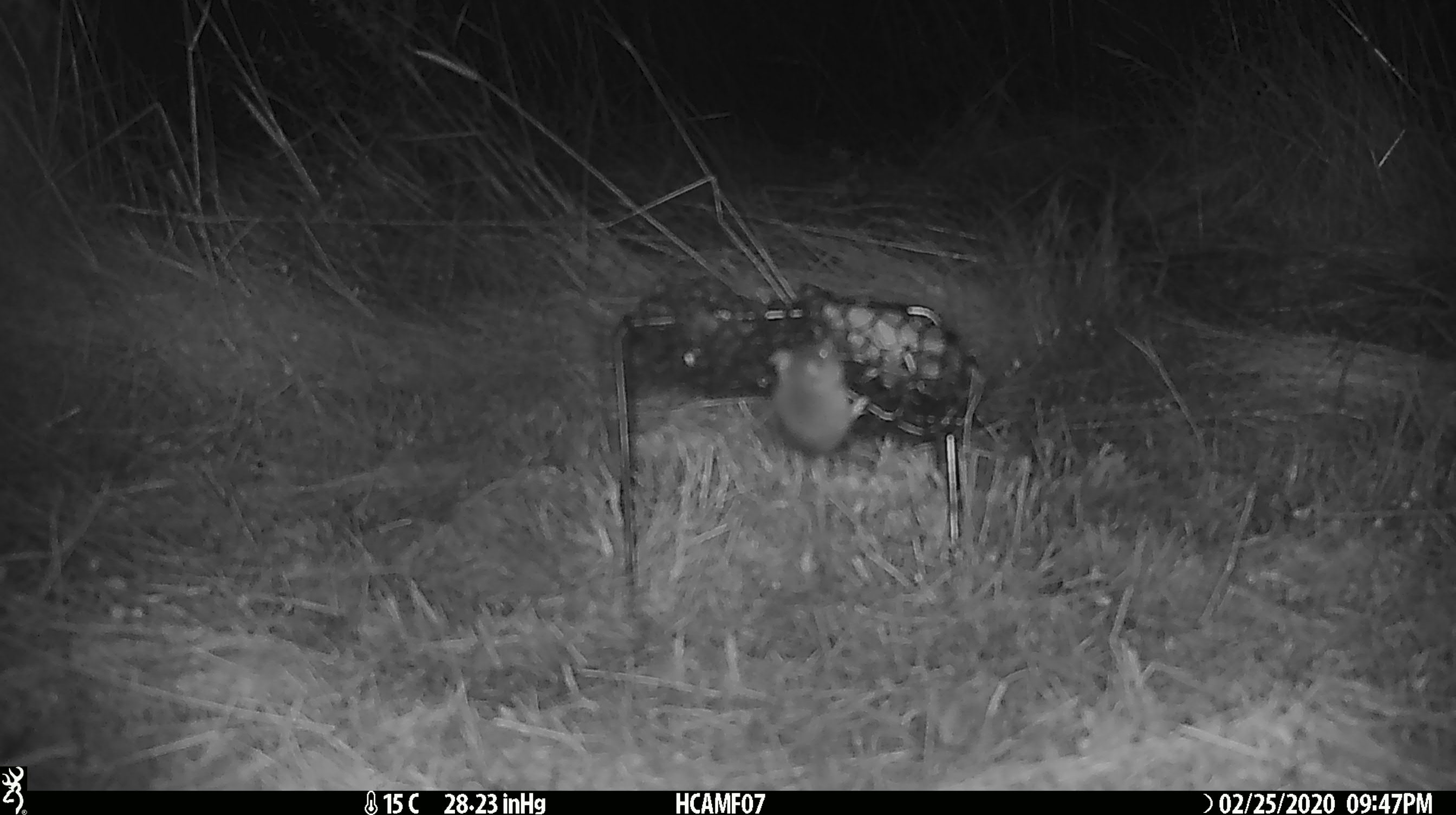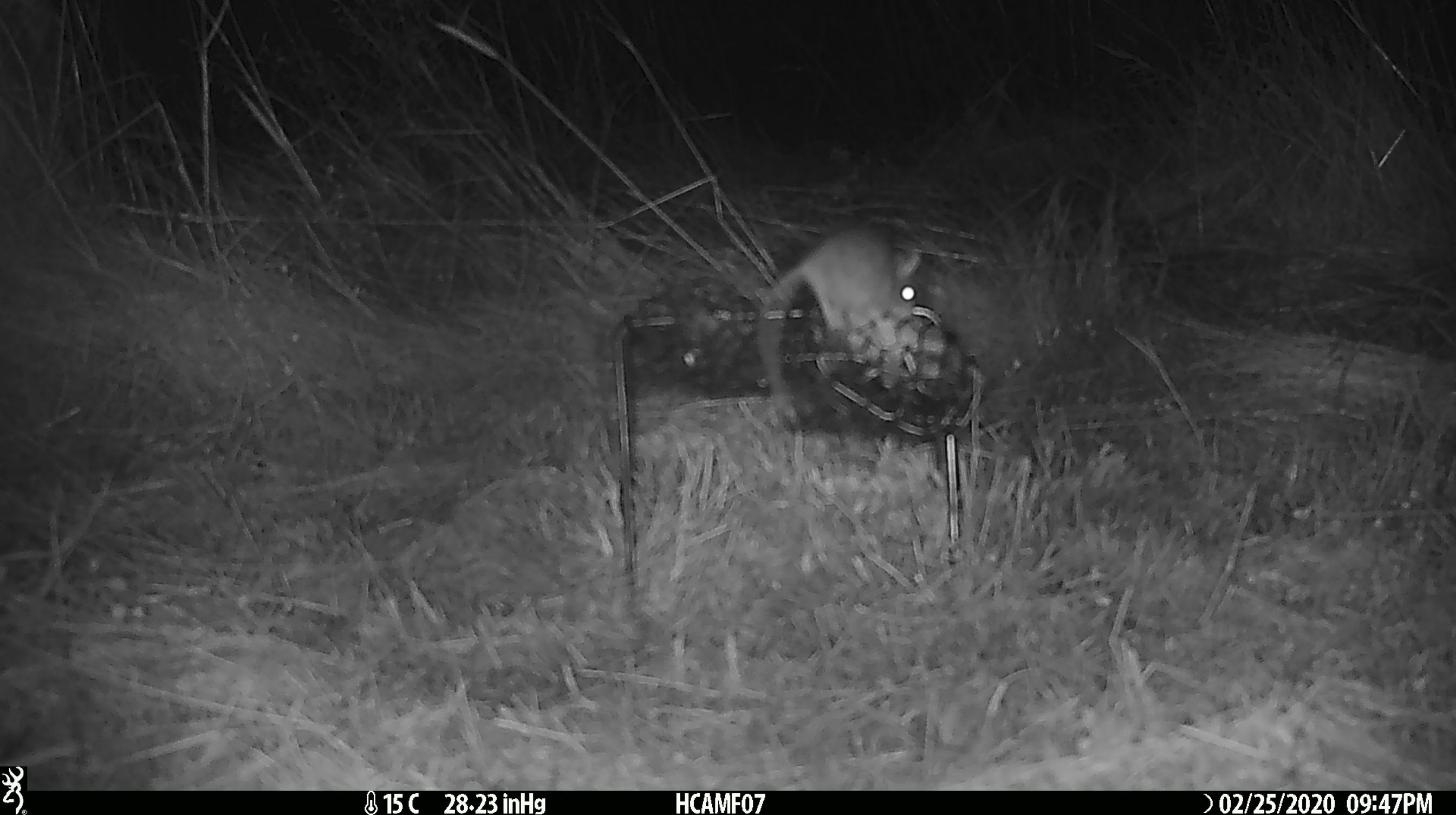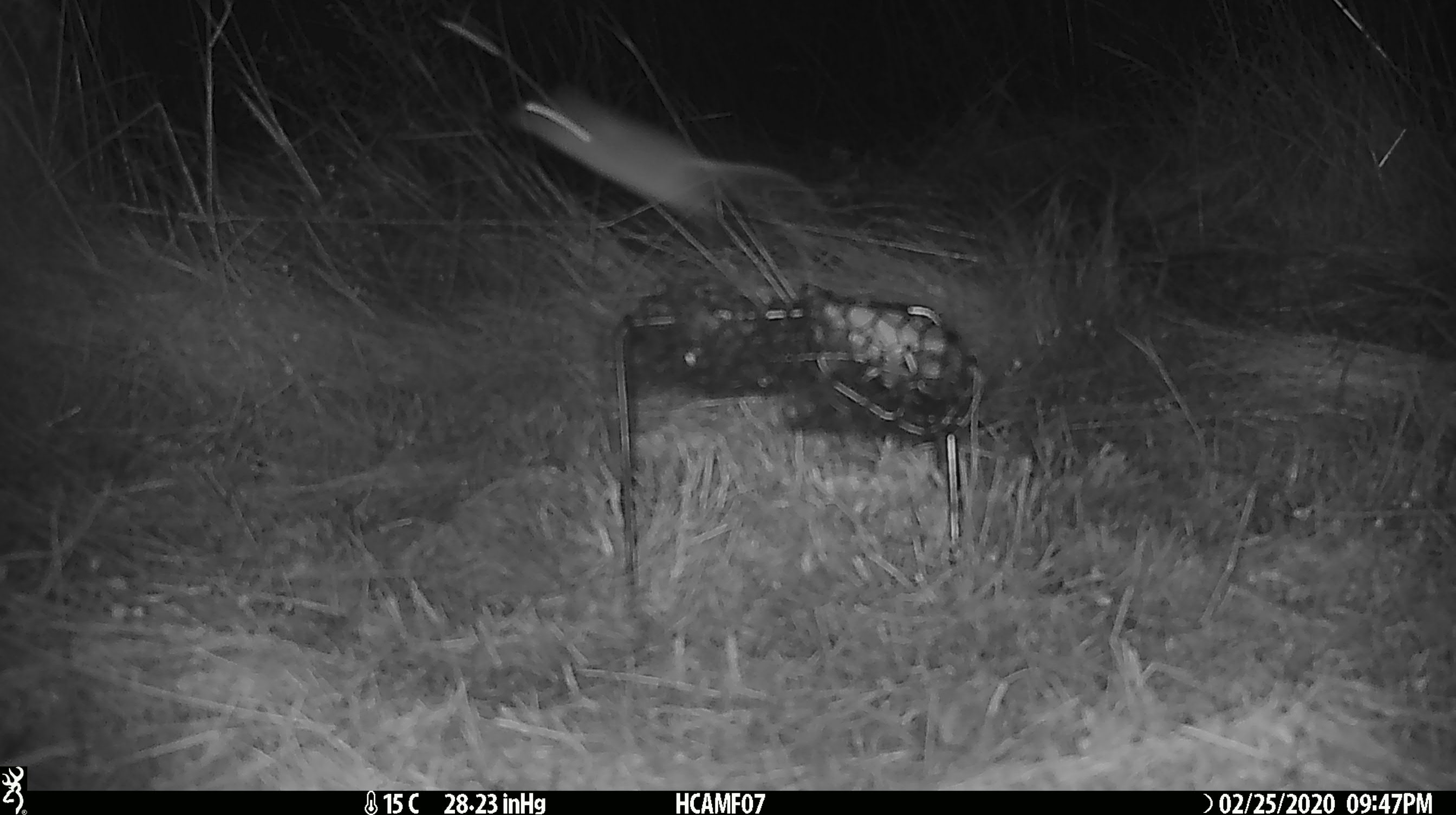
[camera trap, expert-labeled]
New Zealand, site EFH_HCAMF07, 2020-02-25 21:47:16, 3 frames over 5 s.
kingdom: Animalia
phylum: Chordata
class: Mammalia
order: Rodentia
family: Muridae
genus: Mus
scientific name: Mus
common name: mouse